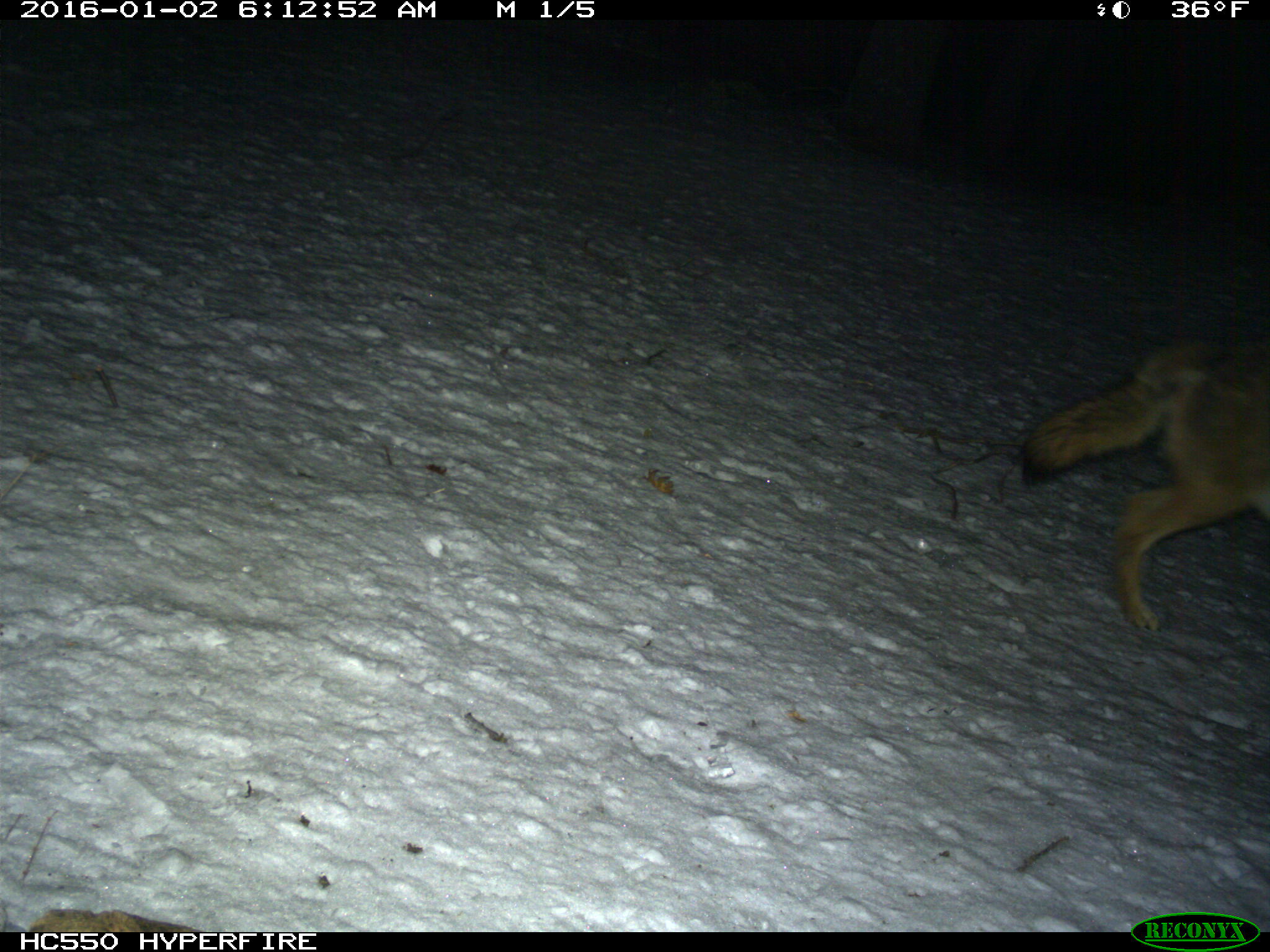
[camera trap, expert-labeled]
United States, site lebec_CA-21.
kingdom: Animalia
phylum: Chordata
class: Mammalia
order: Carnivora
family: Canidae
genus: Canis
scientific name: Canis latrans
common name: coyote